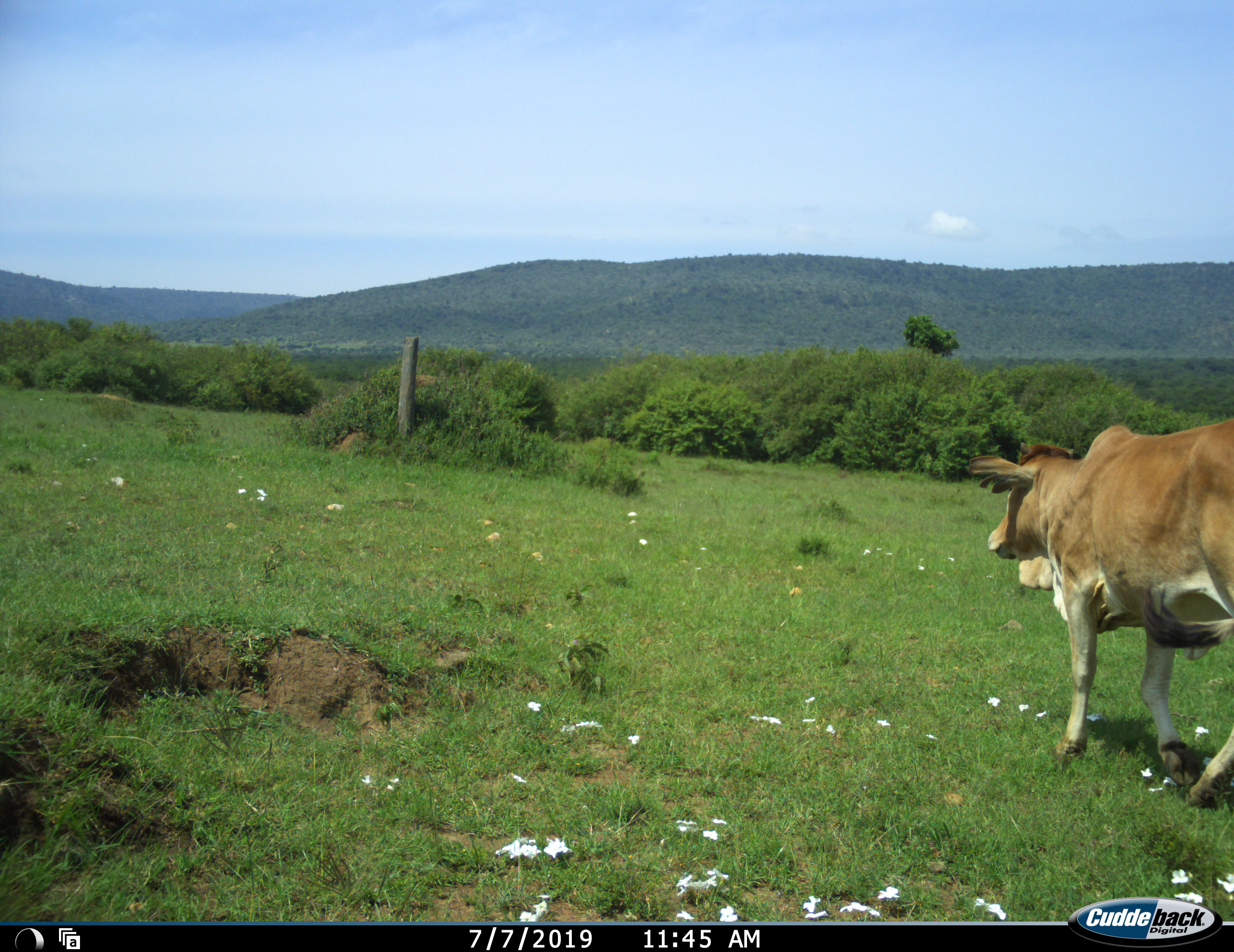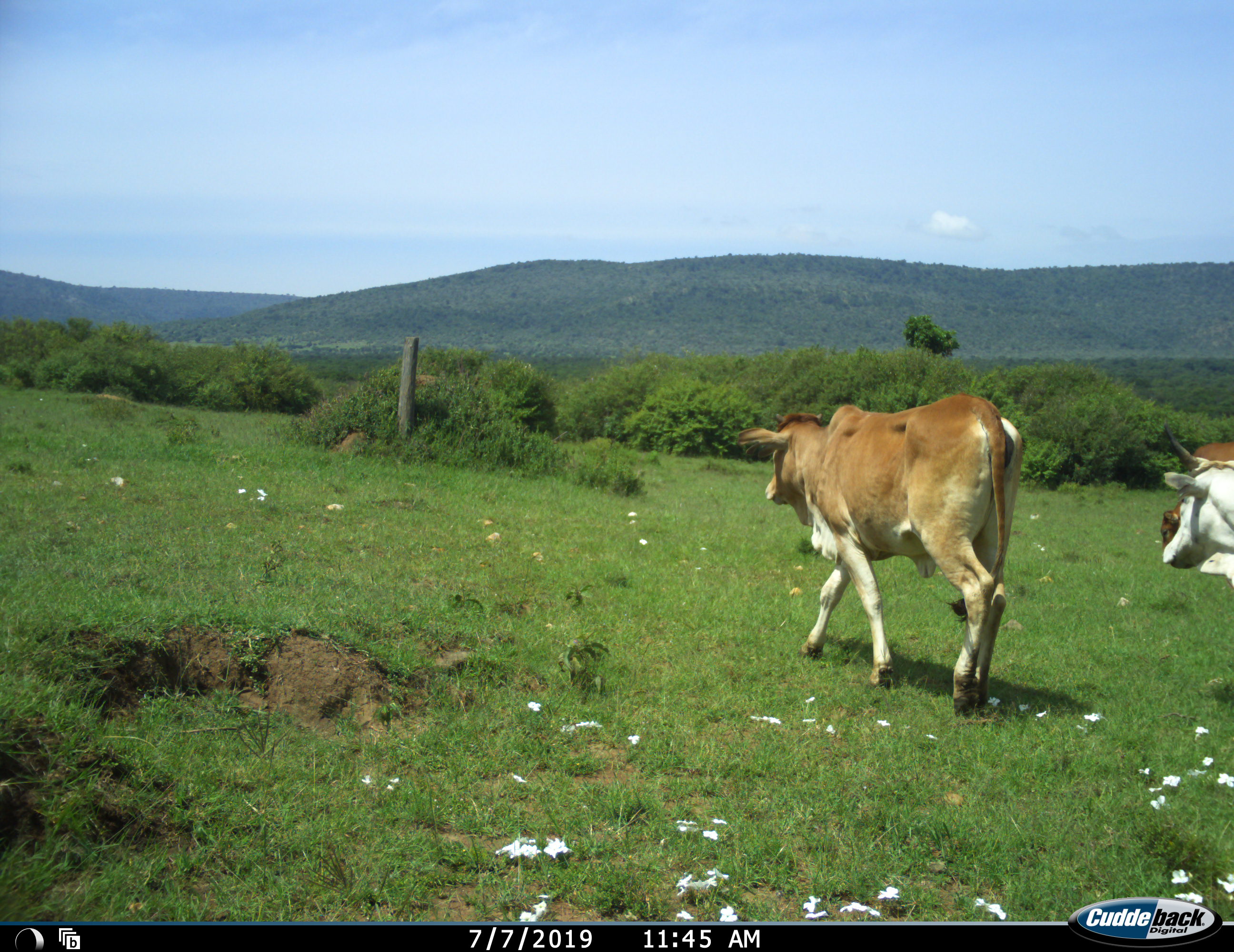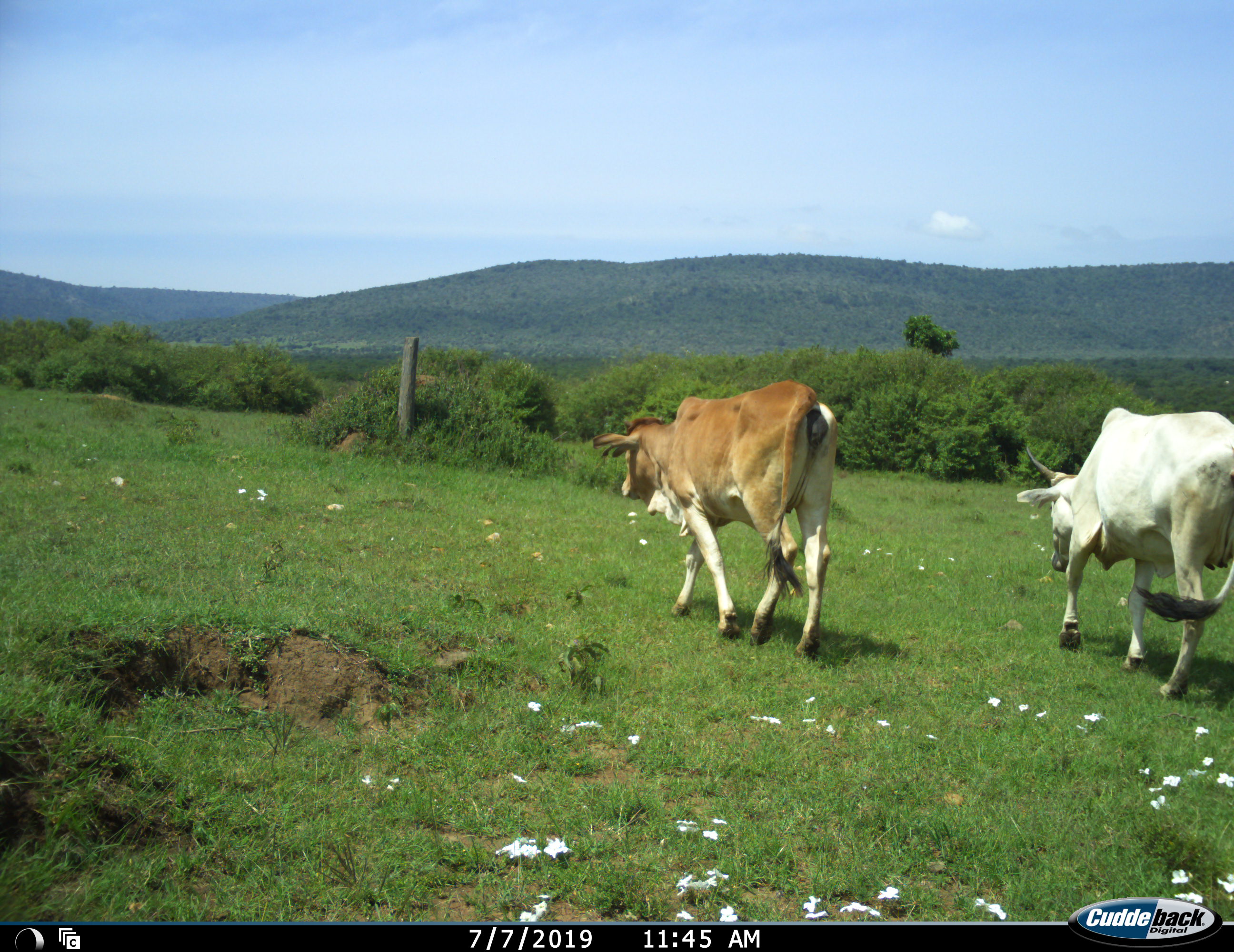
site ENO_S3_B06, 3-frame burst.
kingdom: Animalia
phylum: Chordata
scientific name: Vertebrata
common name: domestic animal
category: domesticanimal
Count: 3.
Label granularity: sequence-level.